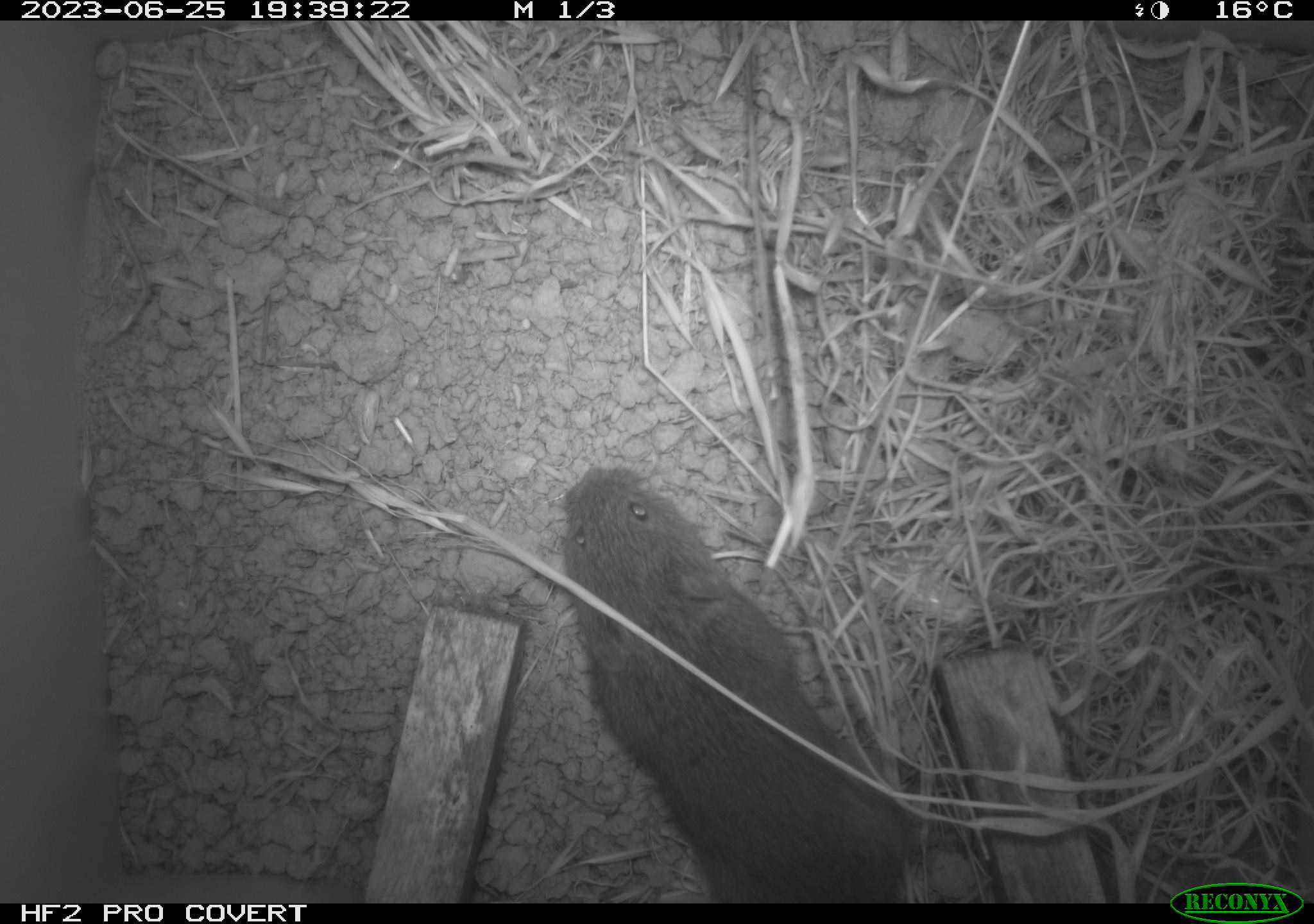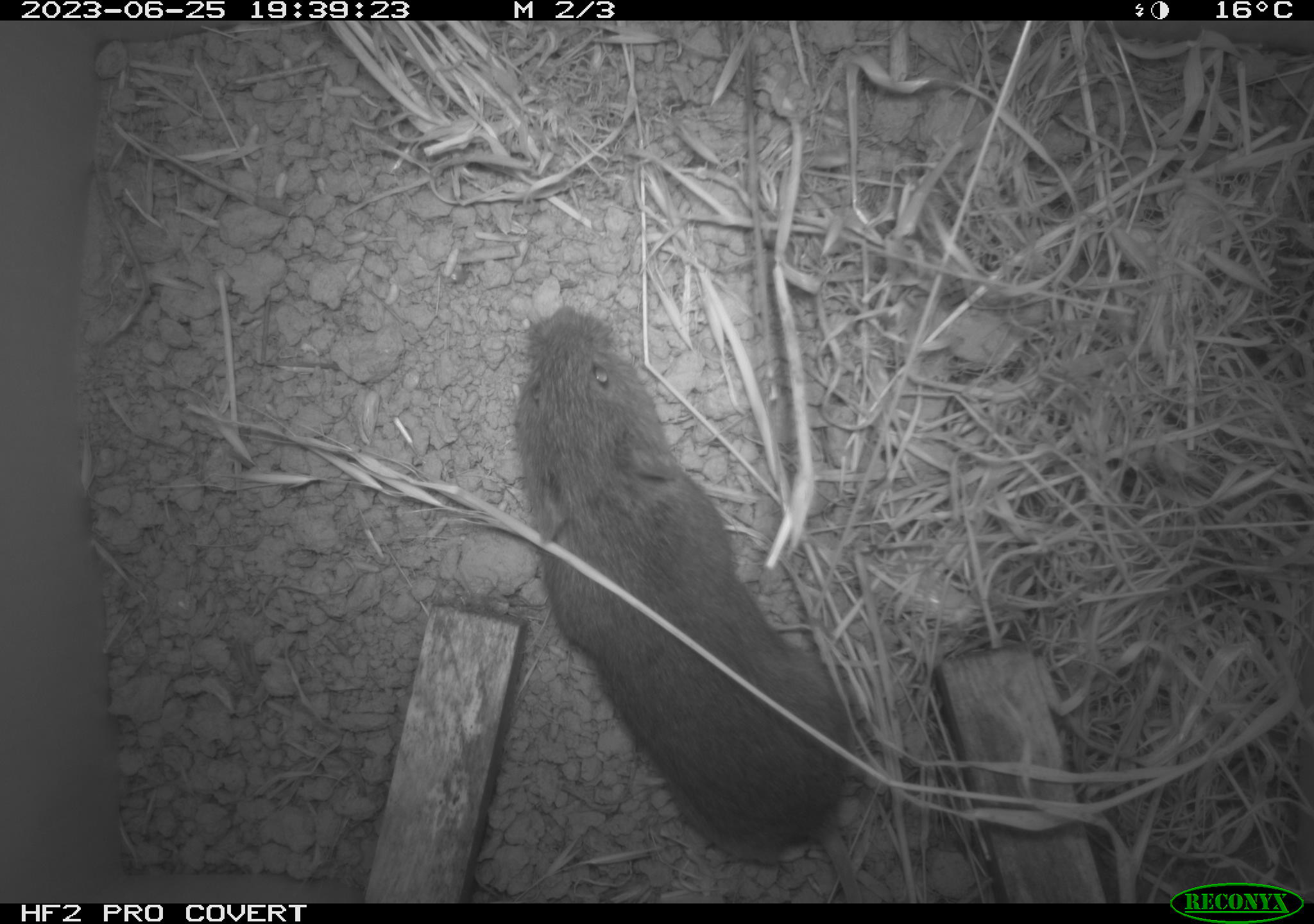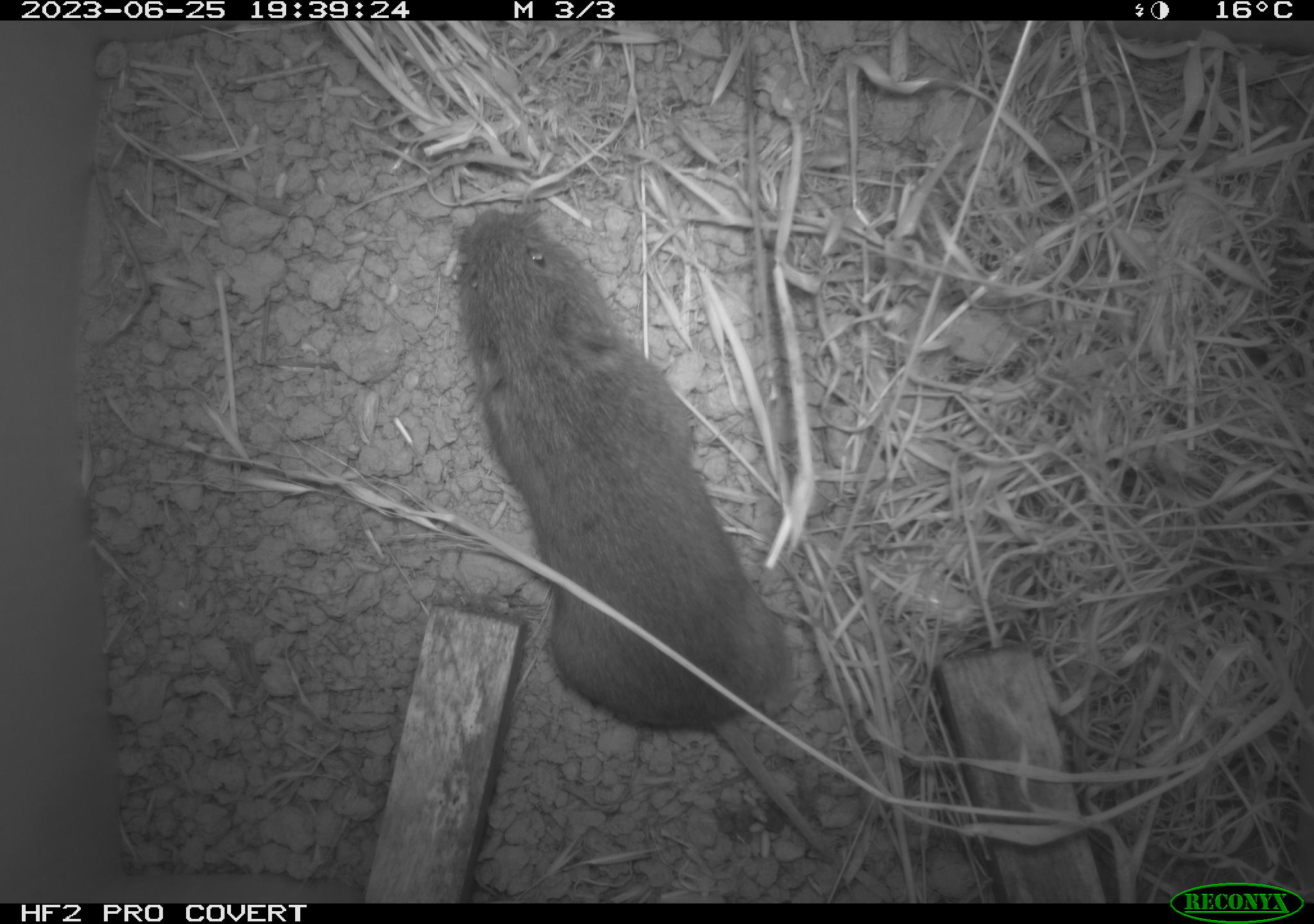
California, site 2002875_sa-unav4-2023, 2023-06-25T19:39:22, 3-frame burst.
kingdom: Animalia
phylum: Chordata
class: Mammalia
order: Rodentia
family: Cricetidae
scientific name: Arvicolinae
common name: voles, lemmings, and muskrats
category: arvicolinae subfamily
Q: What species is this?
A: Arvicolinae subfamily (voles, lemmings, and muskrats) (Arvicolinae).